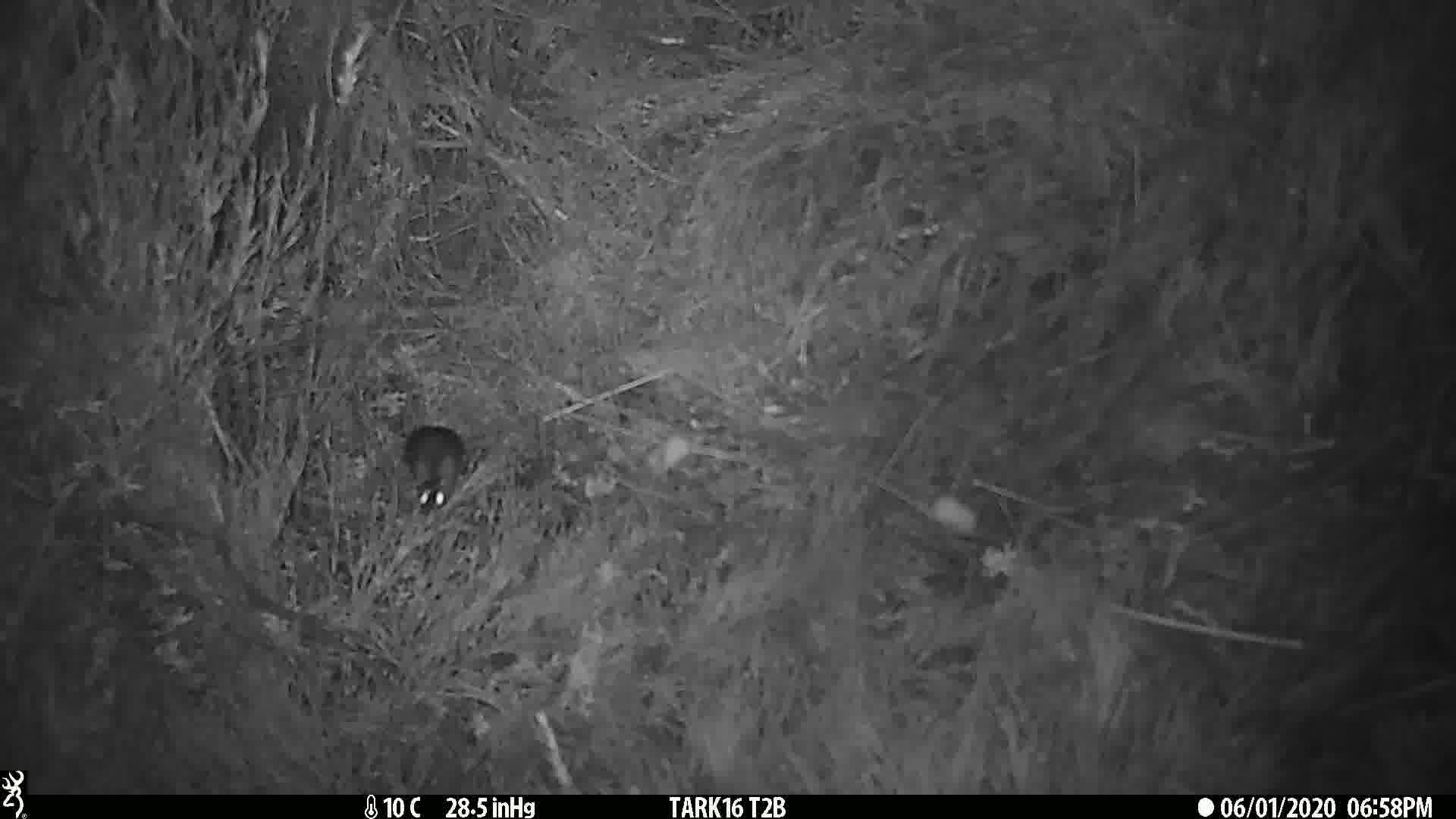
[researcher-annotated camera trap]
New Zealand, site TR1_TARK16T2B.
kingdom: Animalia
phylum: Chordata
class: Mammalia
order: Rodentia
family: Muridae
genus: Mus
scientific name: Mus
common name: mouse